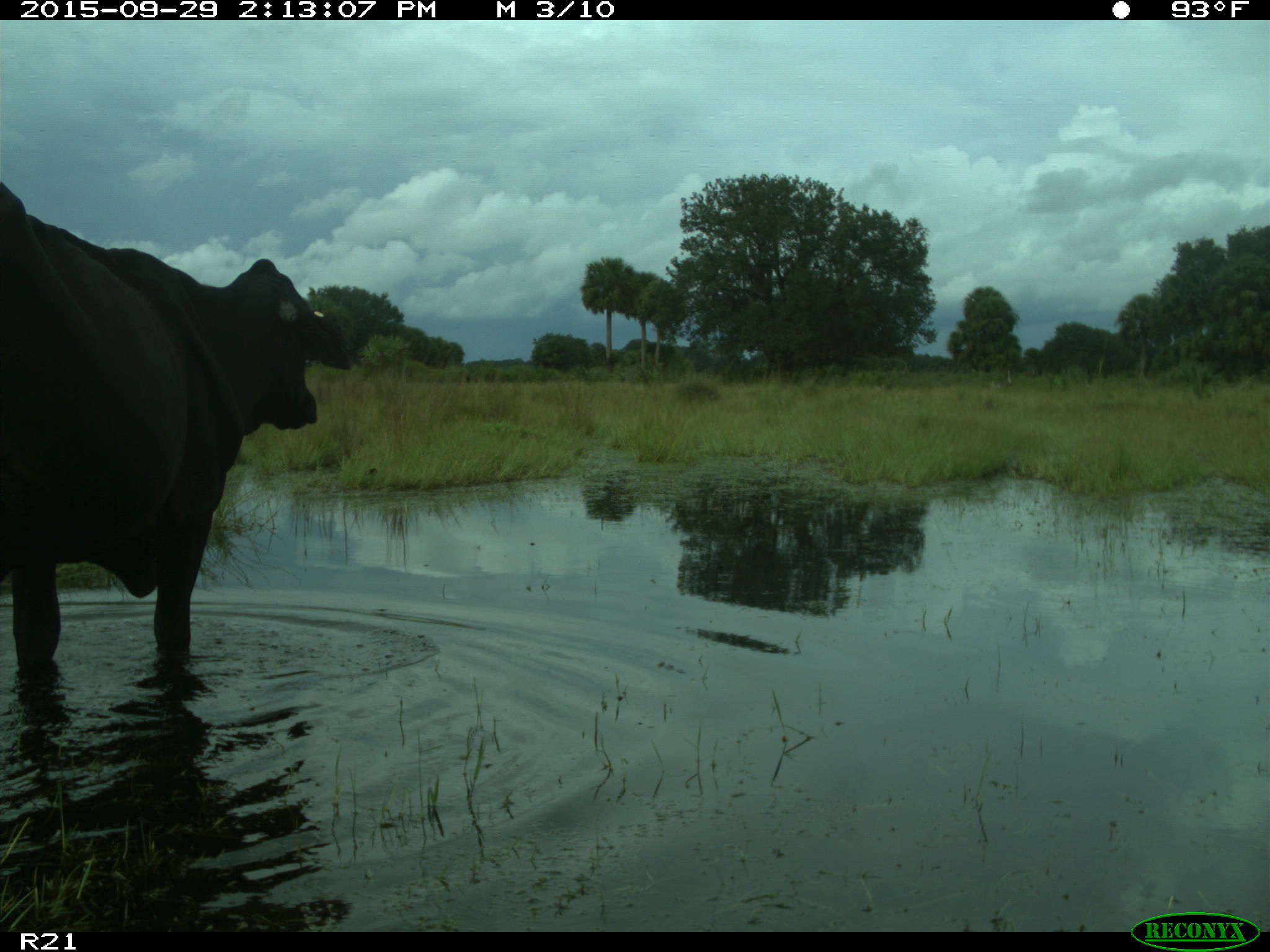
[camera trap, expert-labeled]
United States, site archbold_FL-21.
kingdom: Animalia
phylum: Chordata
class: Mammalia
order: Artiodactyla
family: Bovidae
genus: Bos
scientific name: Bos taurus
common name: domestic cow